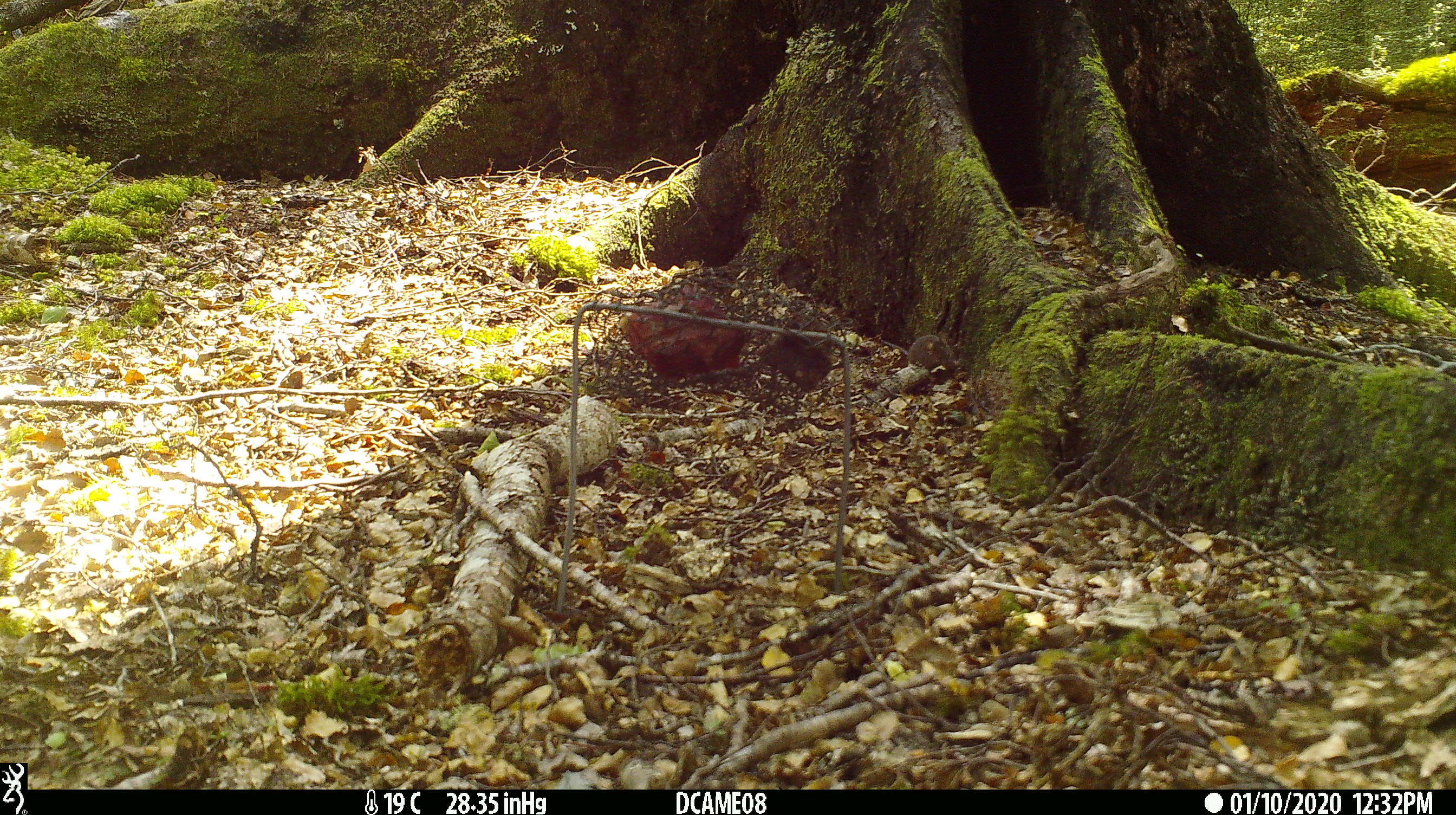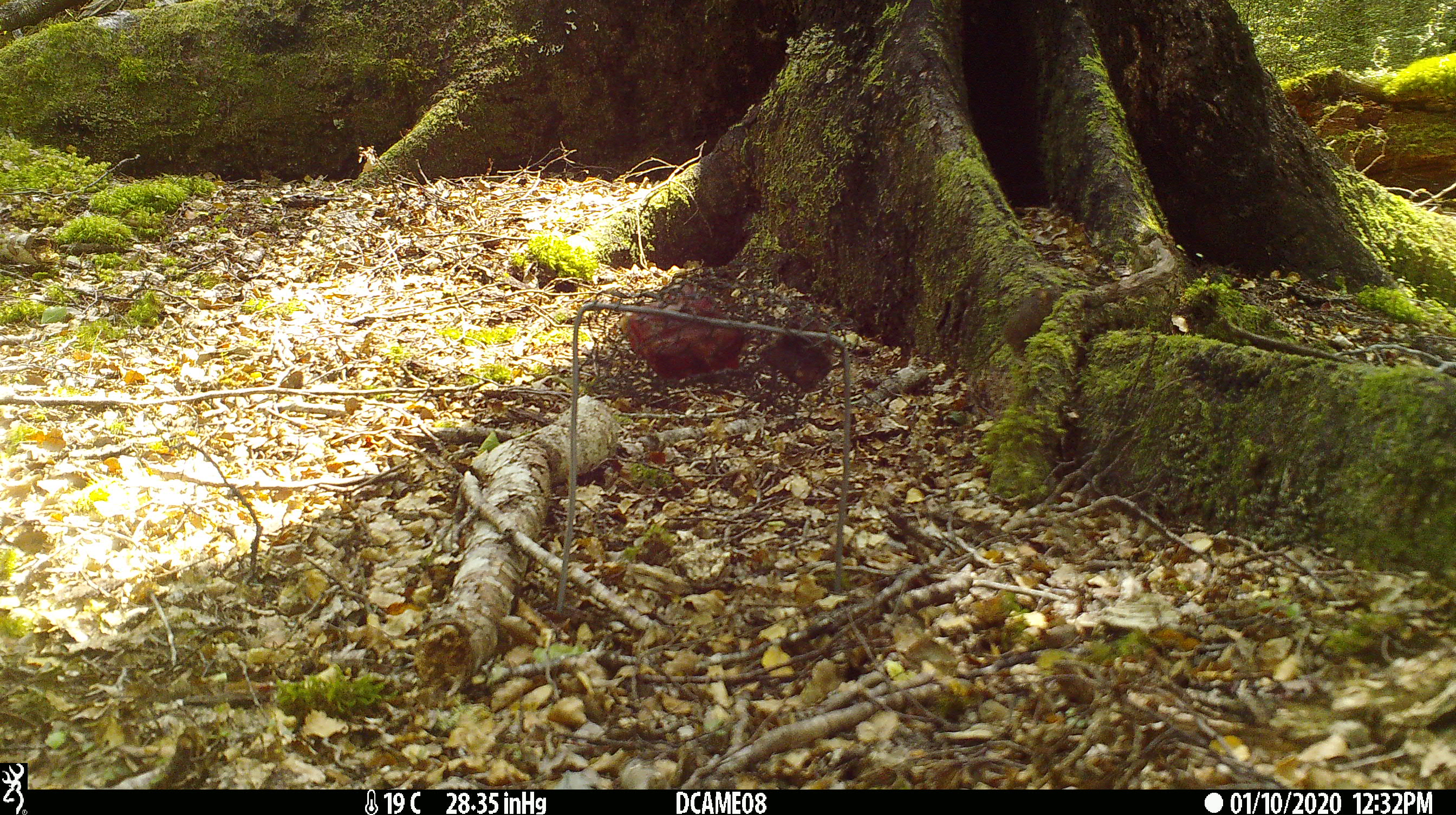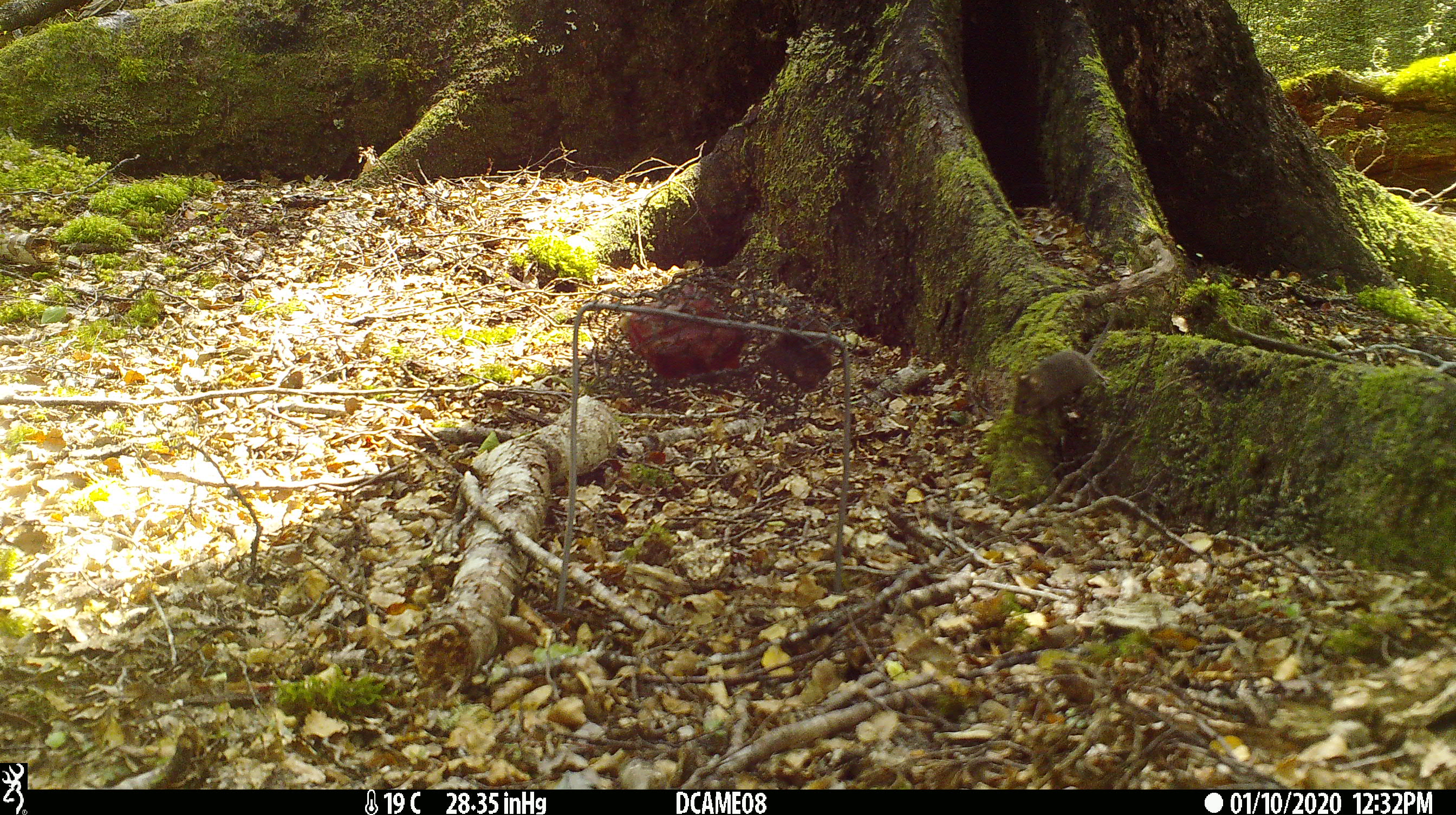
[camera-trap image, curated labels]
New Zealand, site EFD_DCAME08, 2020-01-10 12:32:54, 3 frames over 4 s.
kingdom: Animalia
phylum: Chordata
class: Mammalia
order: Rodentia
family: Muridae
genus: Mus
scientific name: Mus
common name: mouse